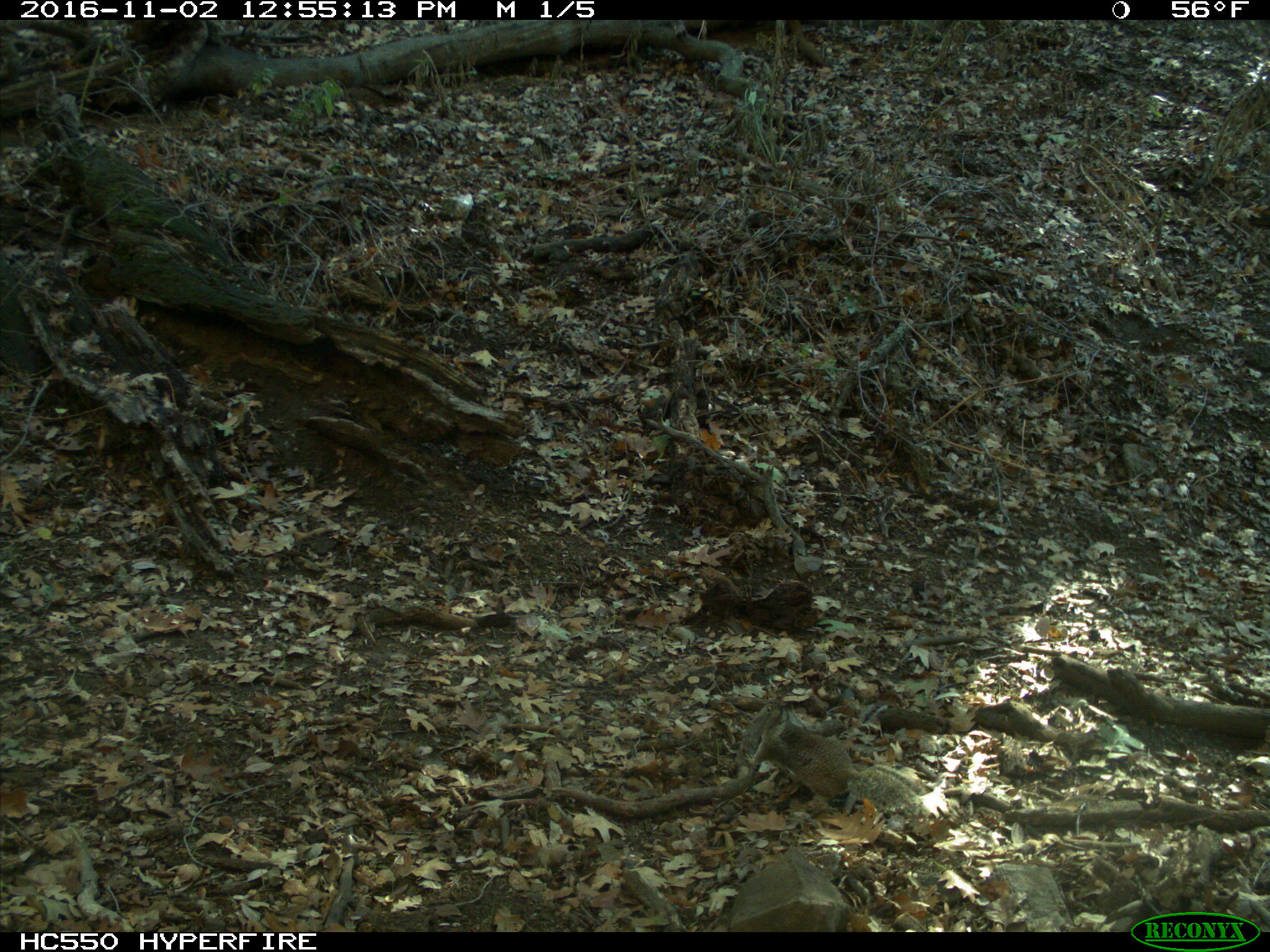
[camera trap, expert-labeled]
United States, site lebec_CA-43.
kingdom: Animalia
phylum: Chordata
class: Mammalia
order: Rodentia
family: Sciuridae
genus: Otospermophilus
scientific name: Otospermophilus beecheyi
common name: california ground squirrel